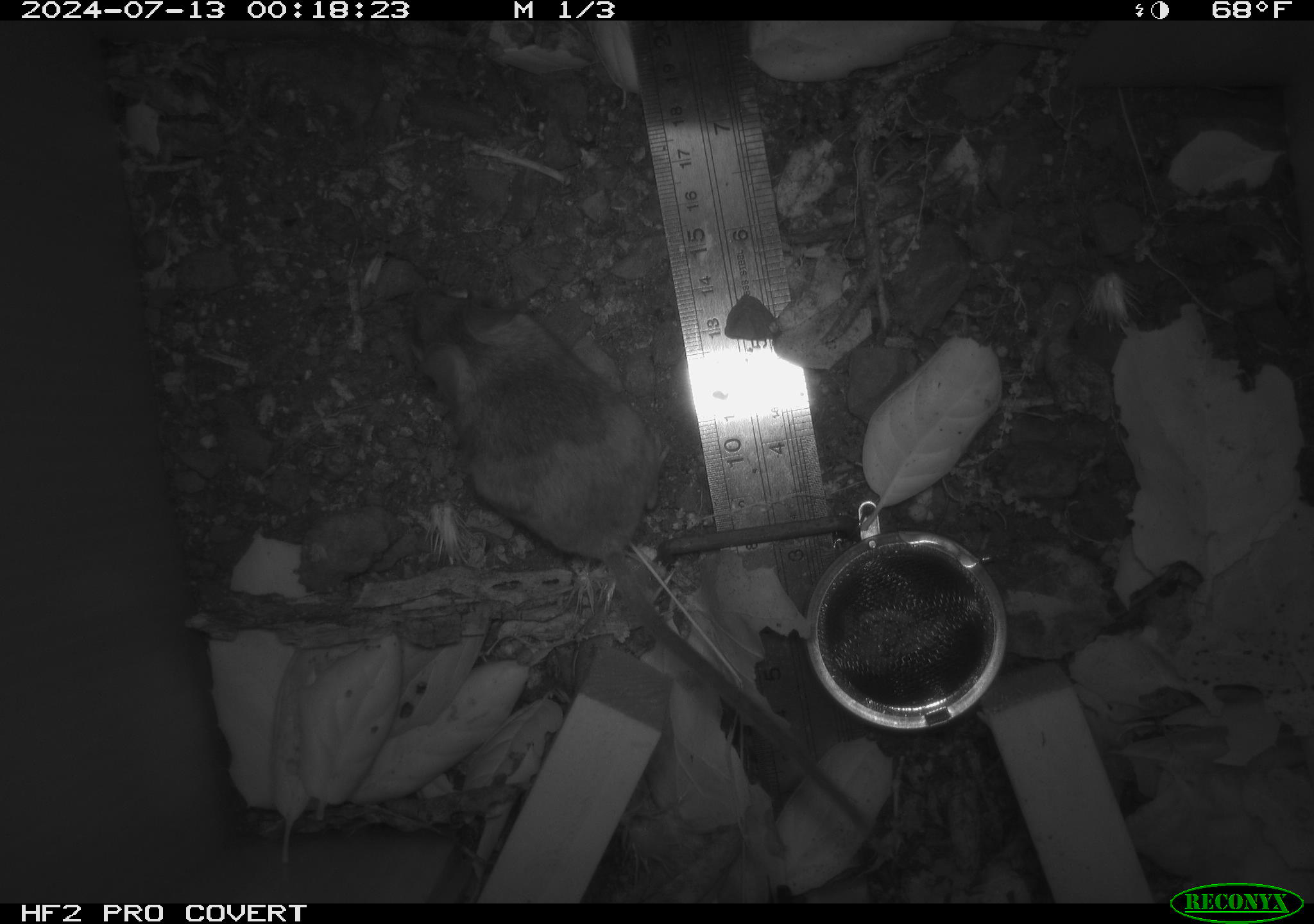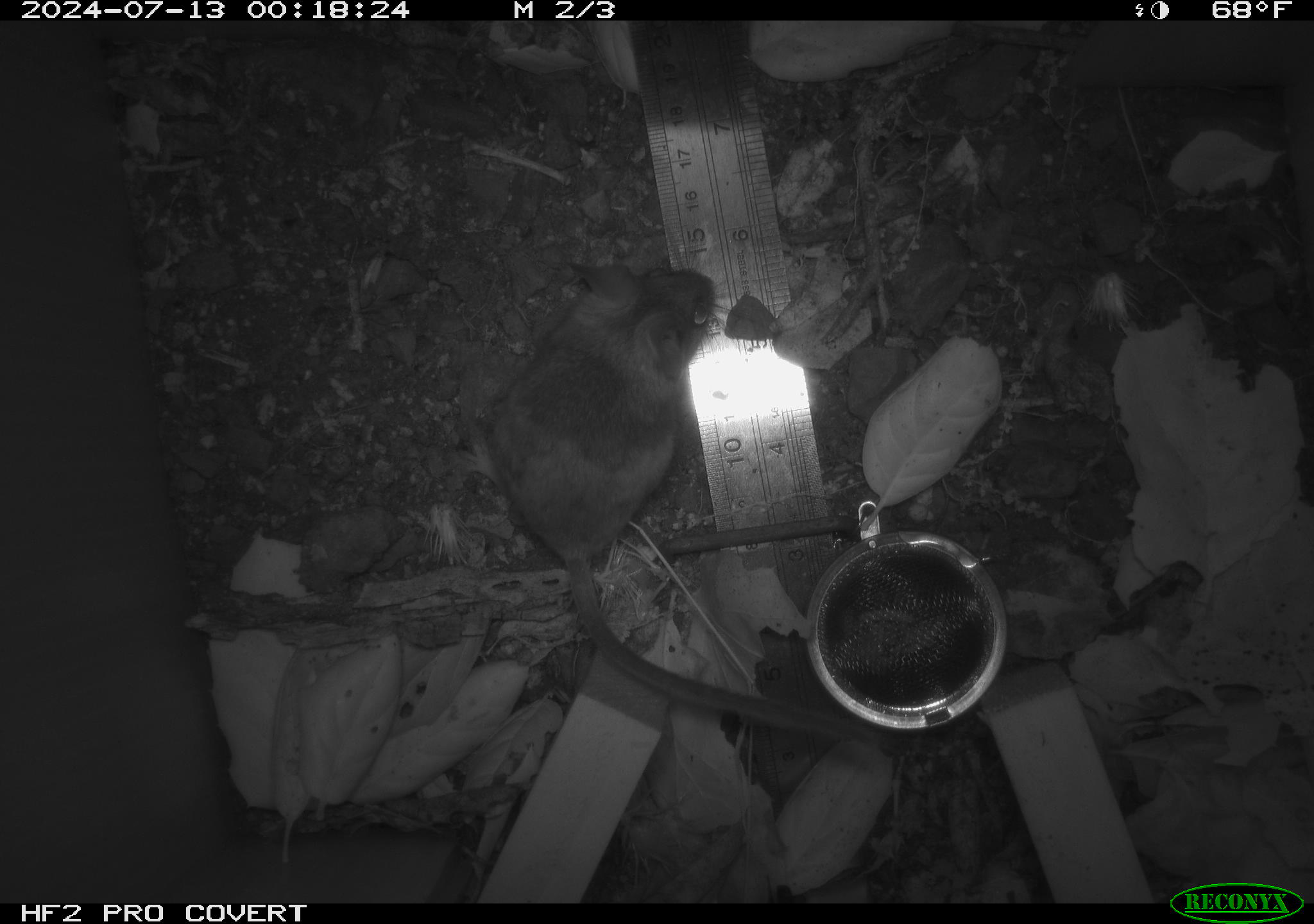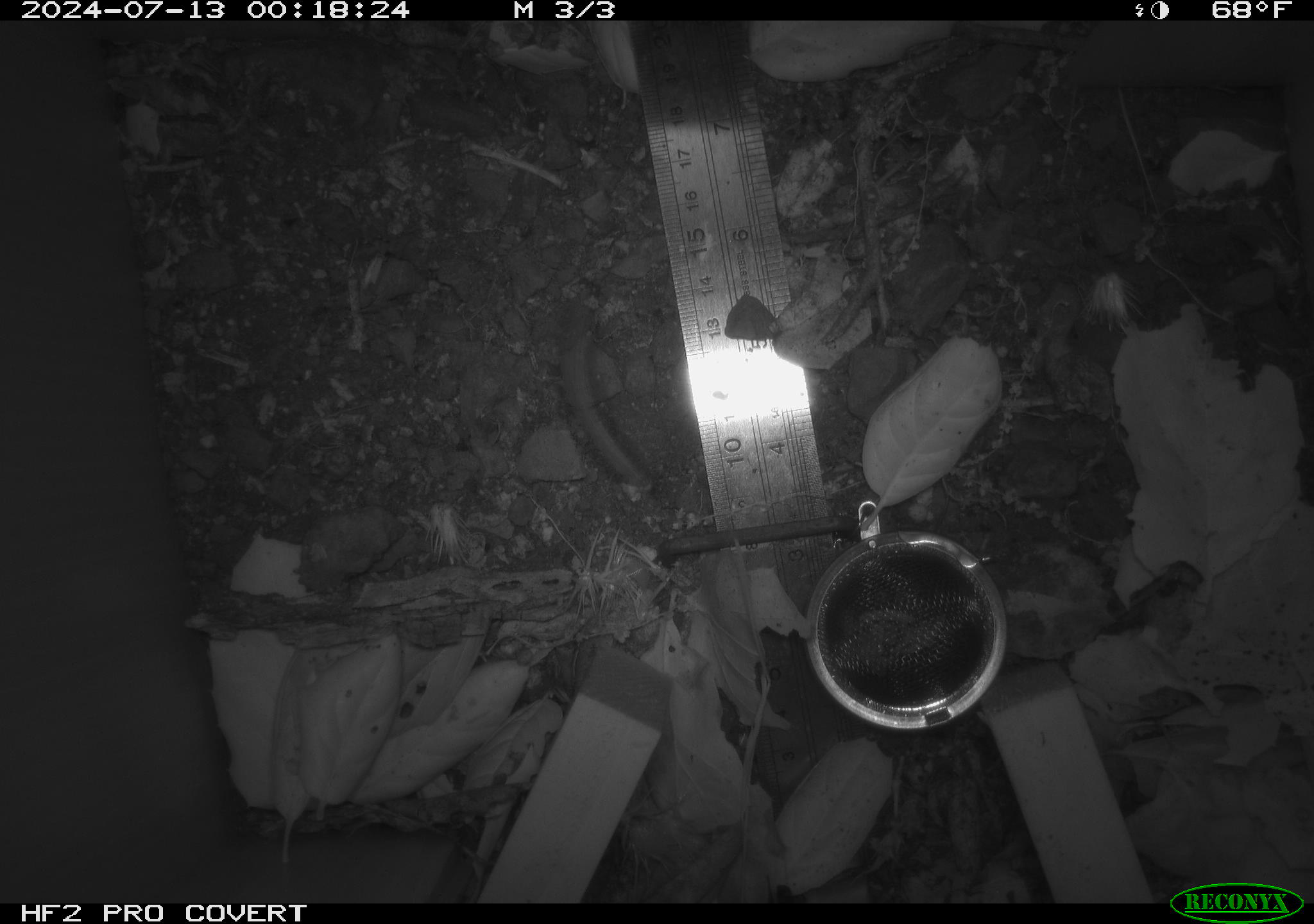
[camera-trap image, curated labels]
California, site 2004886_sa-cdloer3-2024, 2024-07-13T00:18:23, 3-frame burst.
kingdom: Animalia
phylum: Chordata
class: Mammalia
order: Rodentia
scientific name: Rodentia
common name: rodent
Rodent (Rodentia).